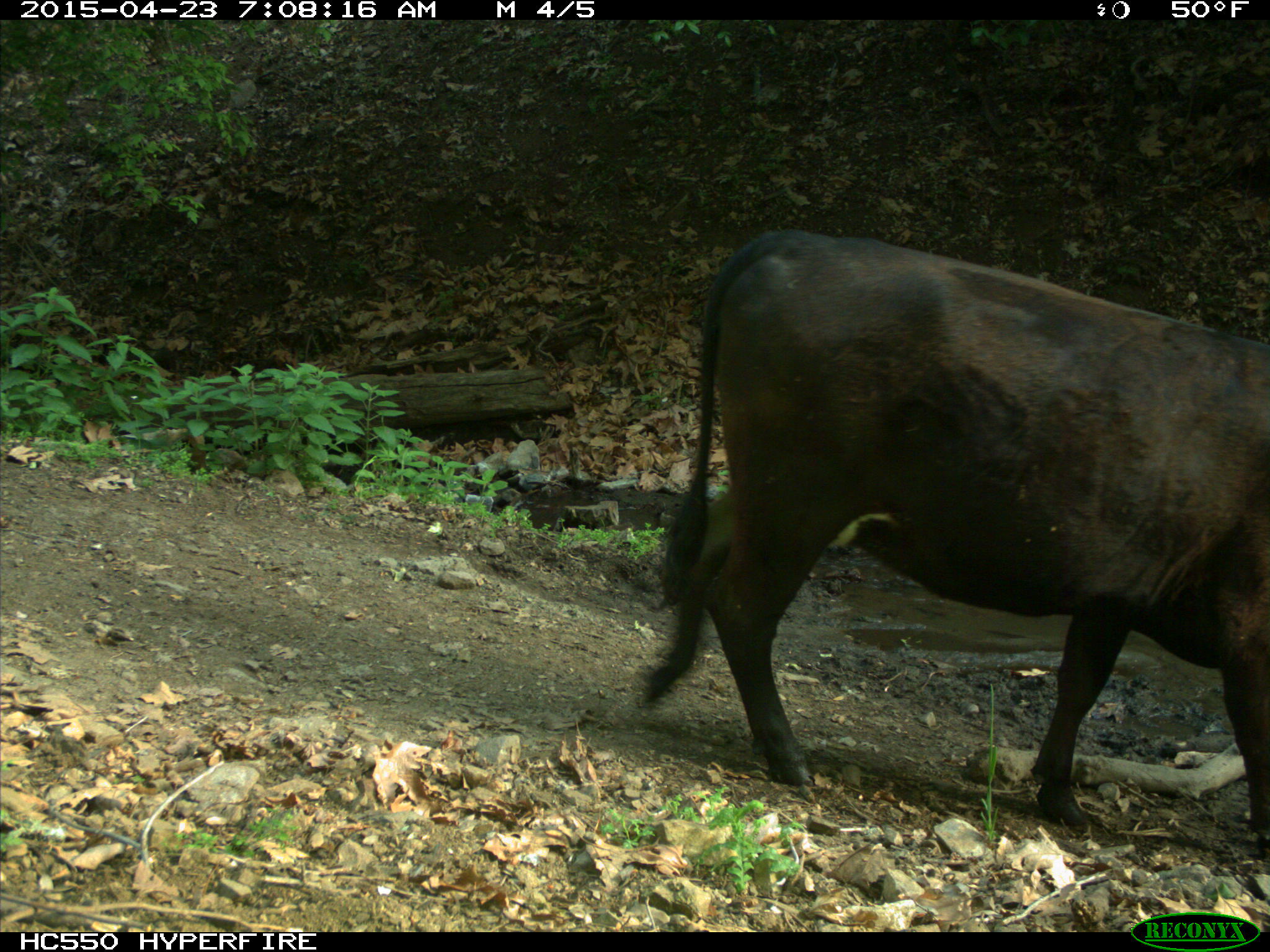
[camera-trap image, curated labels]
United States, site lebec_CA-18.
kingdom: Animalia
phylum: Chordata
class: Mammalia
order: Artiodactyla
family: Bovidae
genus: Bos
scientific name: Bos taurus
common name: domestic cow